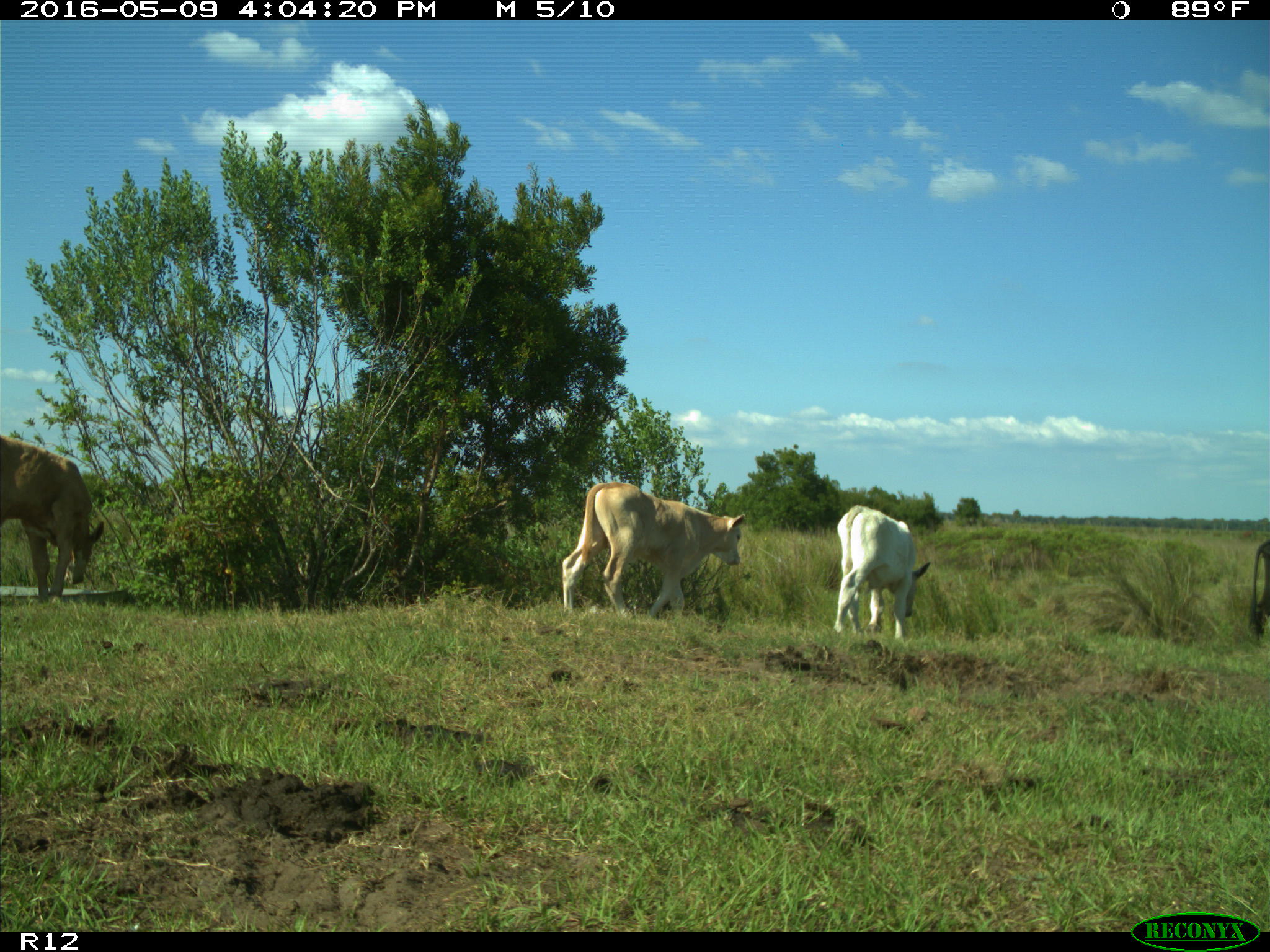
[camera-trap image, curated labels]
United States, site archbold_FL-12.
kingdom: Animalia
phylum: Chordata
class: Mammalia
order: Artiodactyla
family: Bovidae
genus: Bos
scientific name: Bos taurus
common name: domestic cow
Bos taurus (domestic cow).